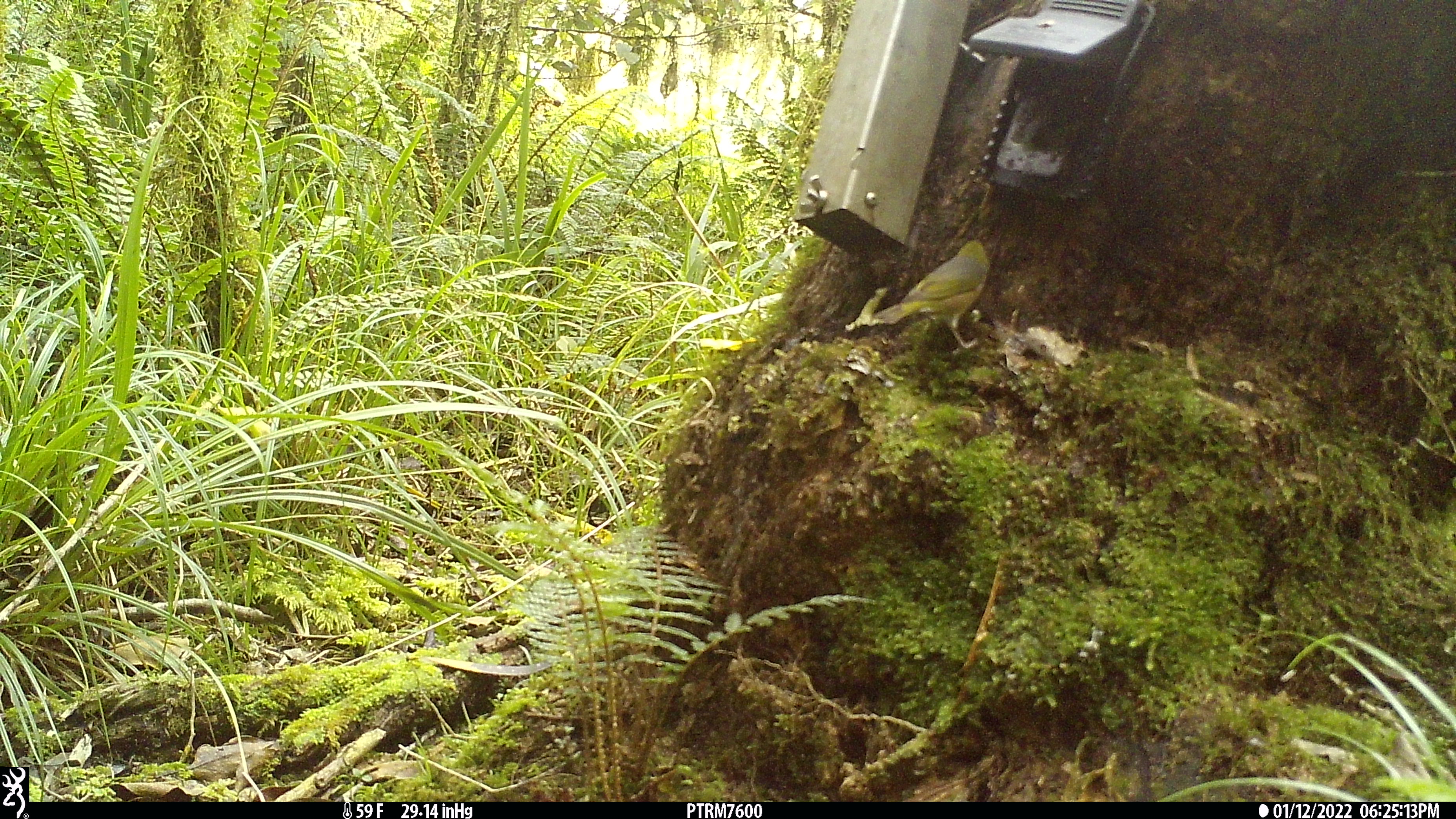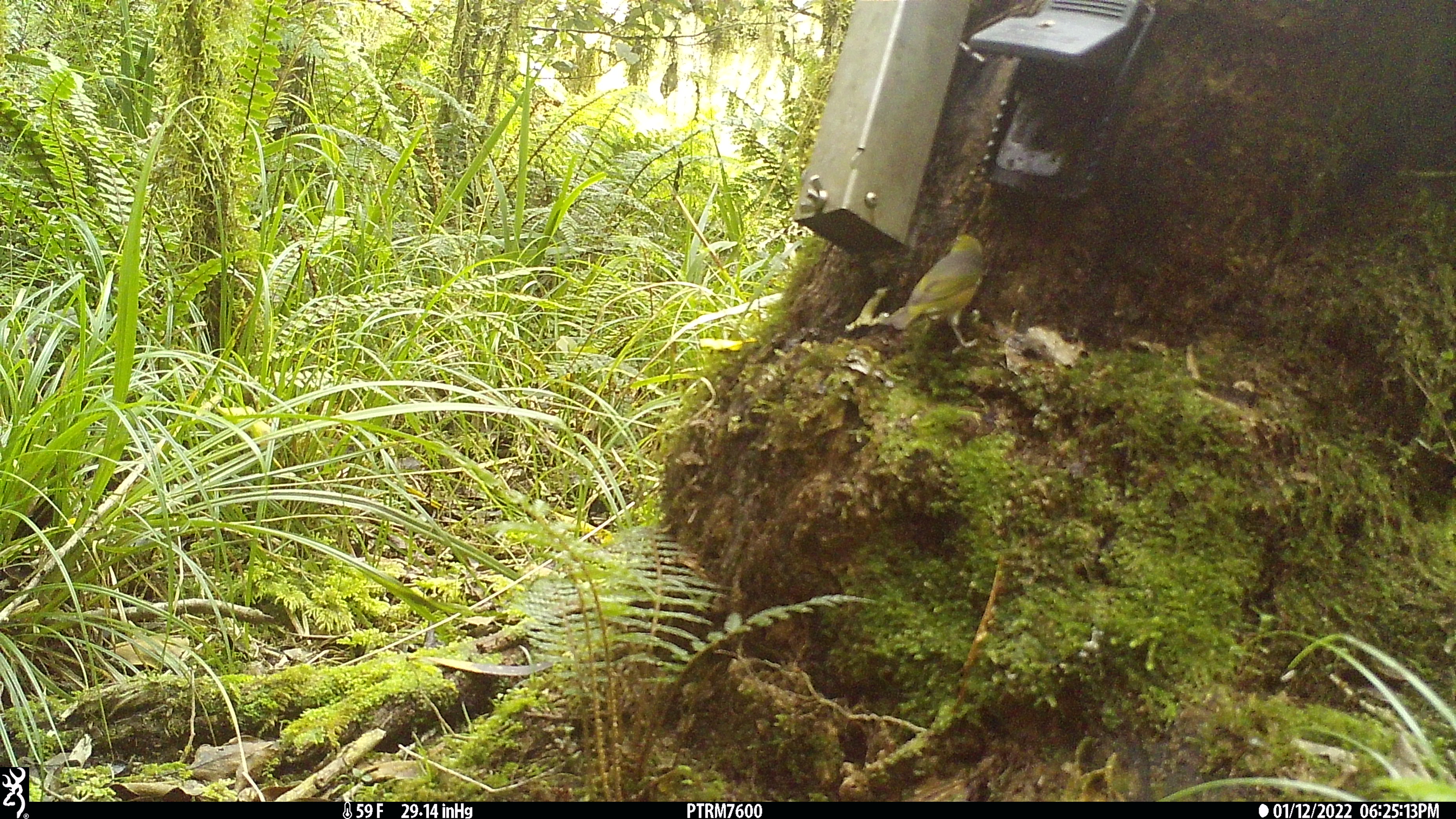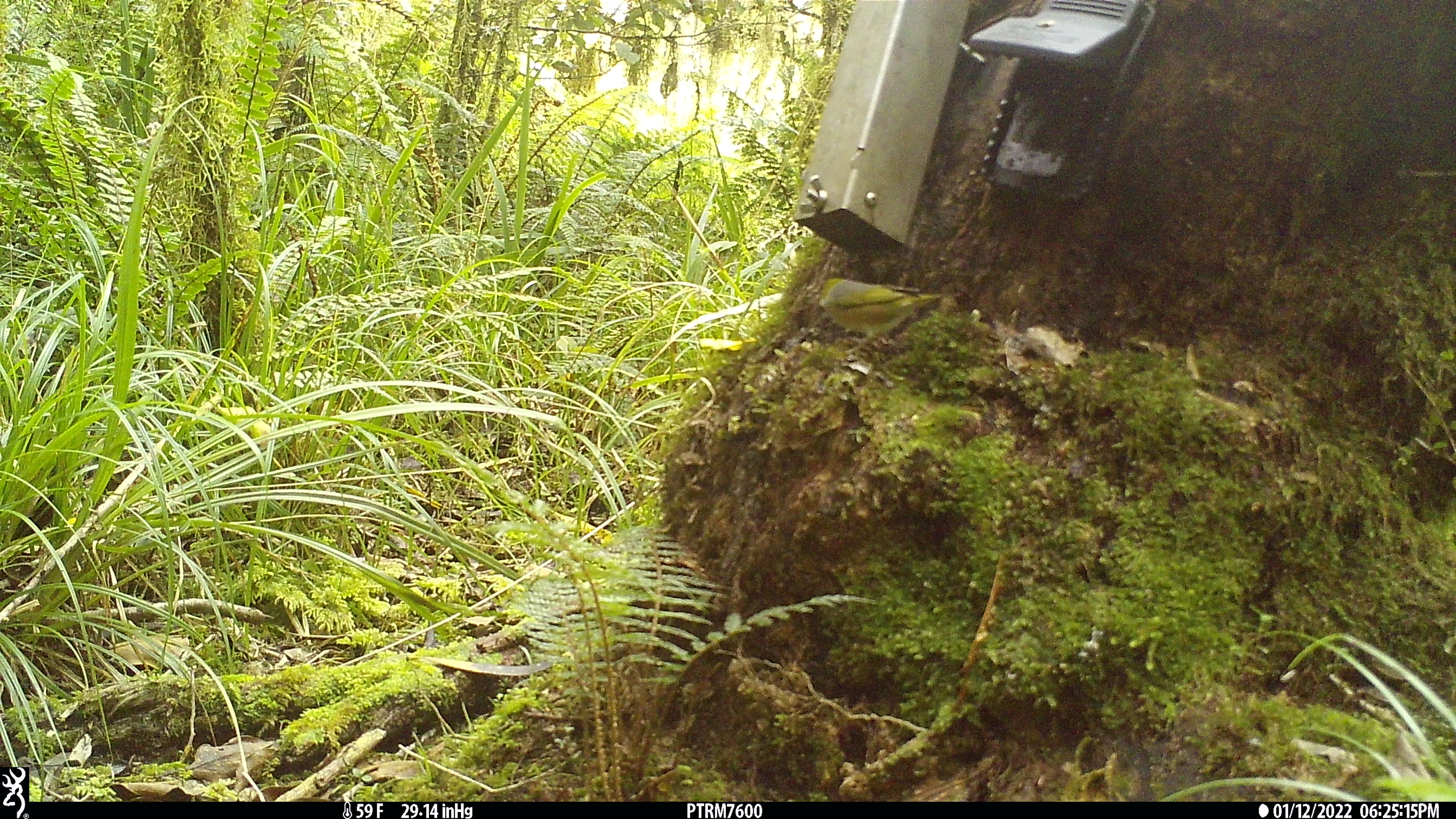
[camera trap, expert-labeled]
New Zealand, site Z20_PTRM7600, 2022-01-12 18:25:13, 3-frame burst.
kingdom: Animalia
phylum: Chordata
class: Aves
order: Passeriformes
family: Zosteropidae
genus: Zosterops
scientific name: Zosterops lateralis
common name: silvereye